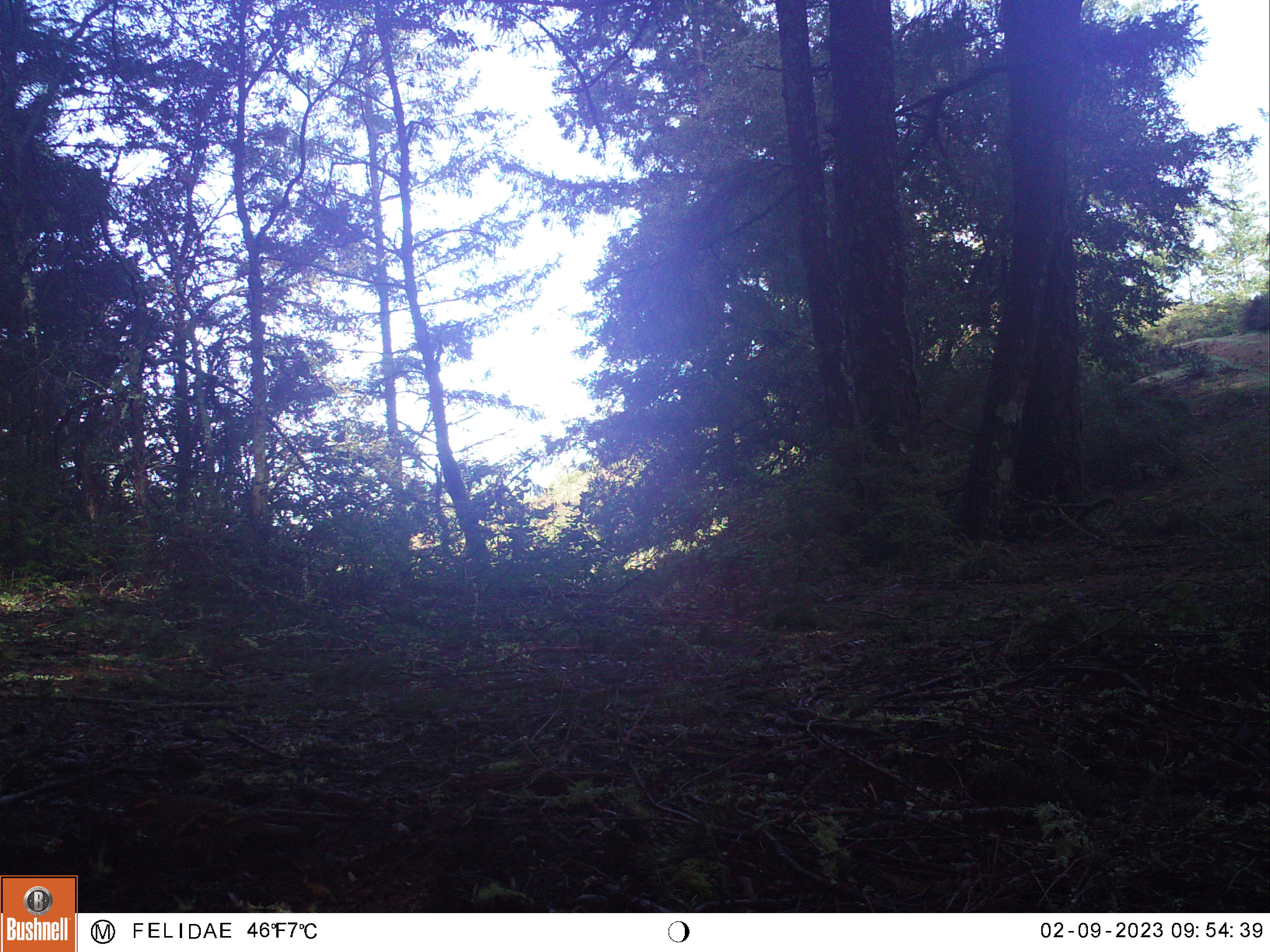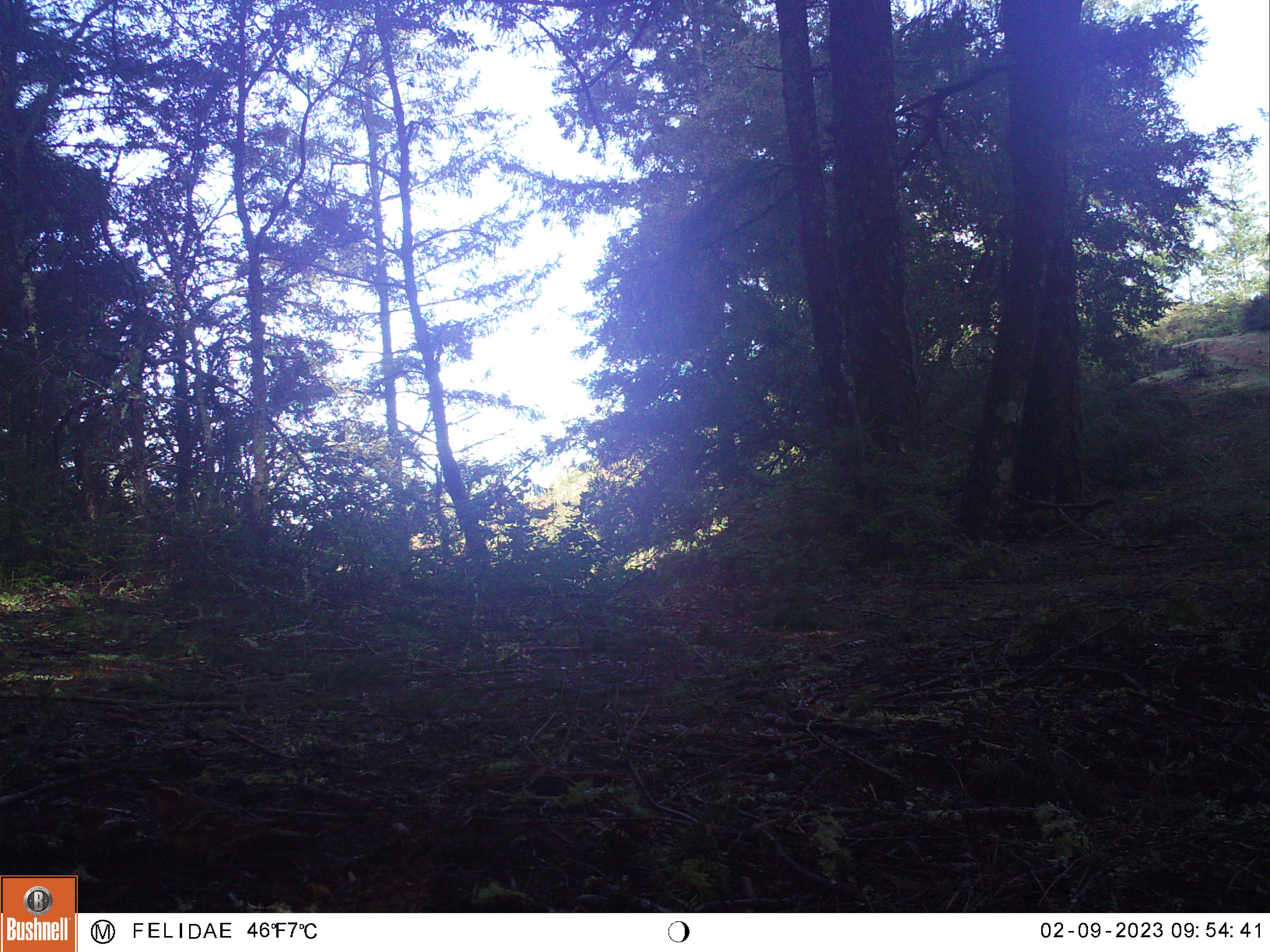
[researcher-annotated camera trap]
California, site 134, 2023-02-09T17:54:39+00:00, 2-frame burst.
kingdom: Animalia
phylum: Chordata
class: Aves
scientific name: Aves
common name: bird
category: unknown bird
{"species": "unknown bird (bird) (Aves)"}